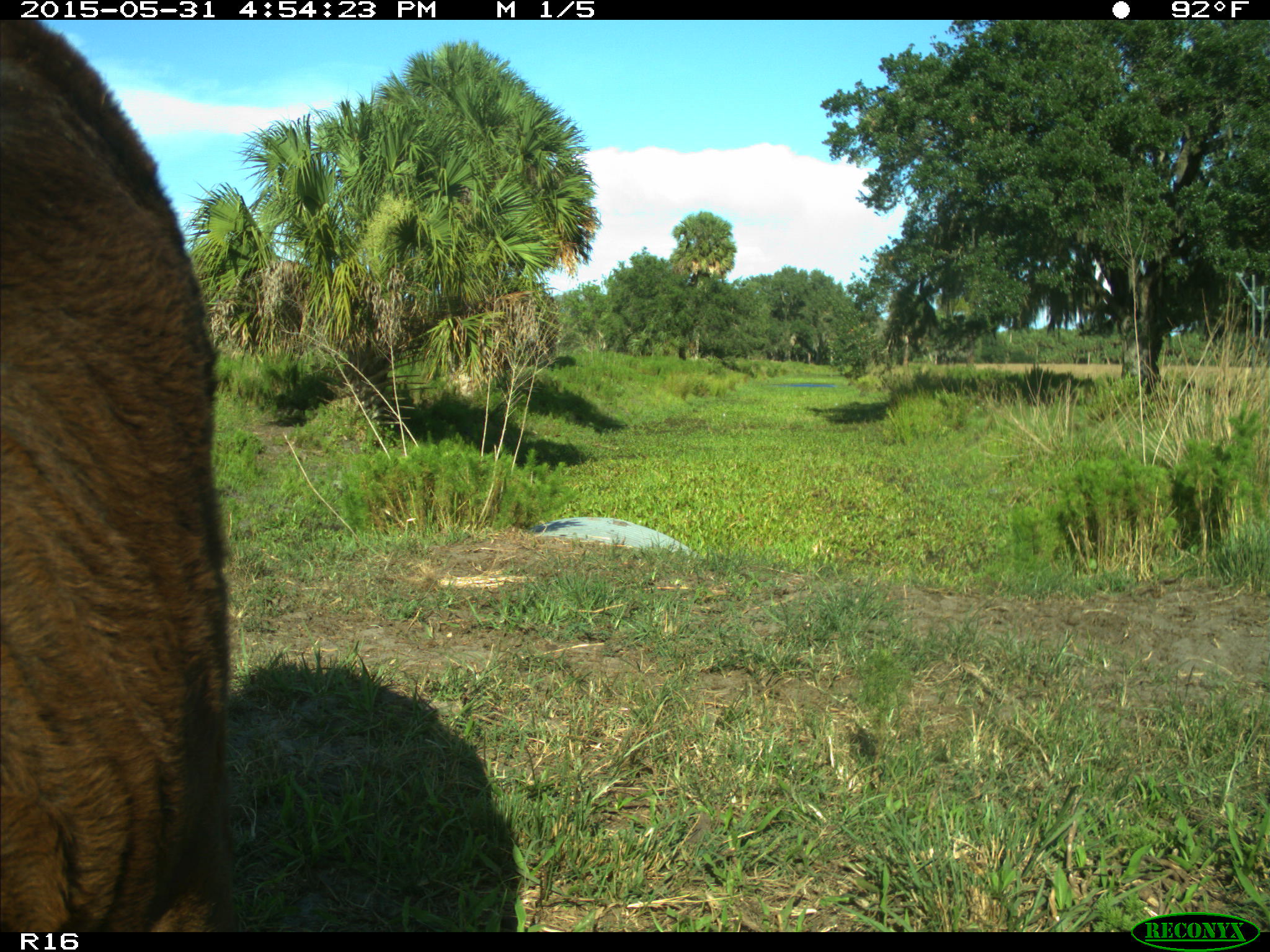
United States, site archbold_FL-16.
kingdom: Animalia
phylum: Chordata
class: Mammalia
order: Artiodactyla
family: Bovidae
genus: Bos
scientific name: Bos taurus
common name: domestic cow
Bos taurus (domestic cow).